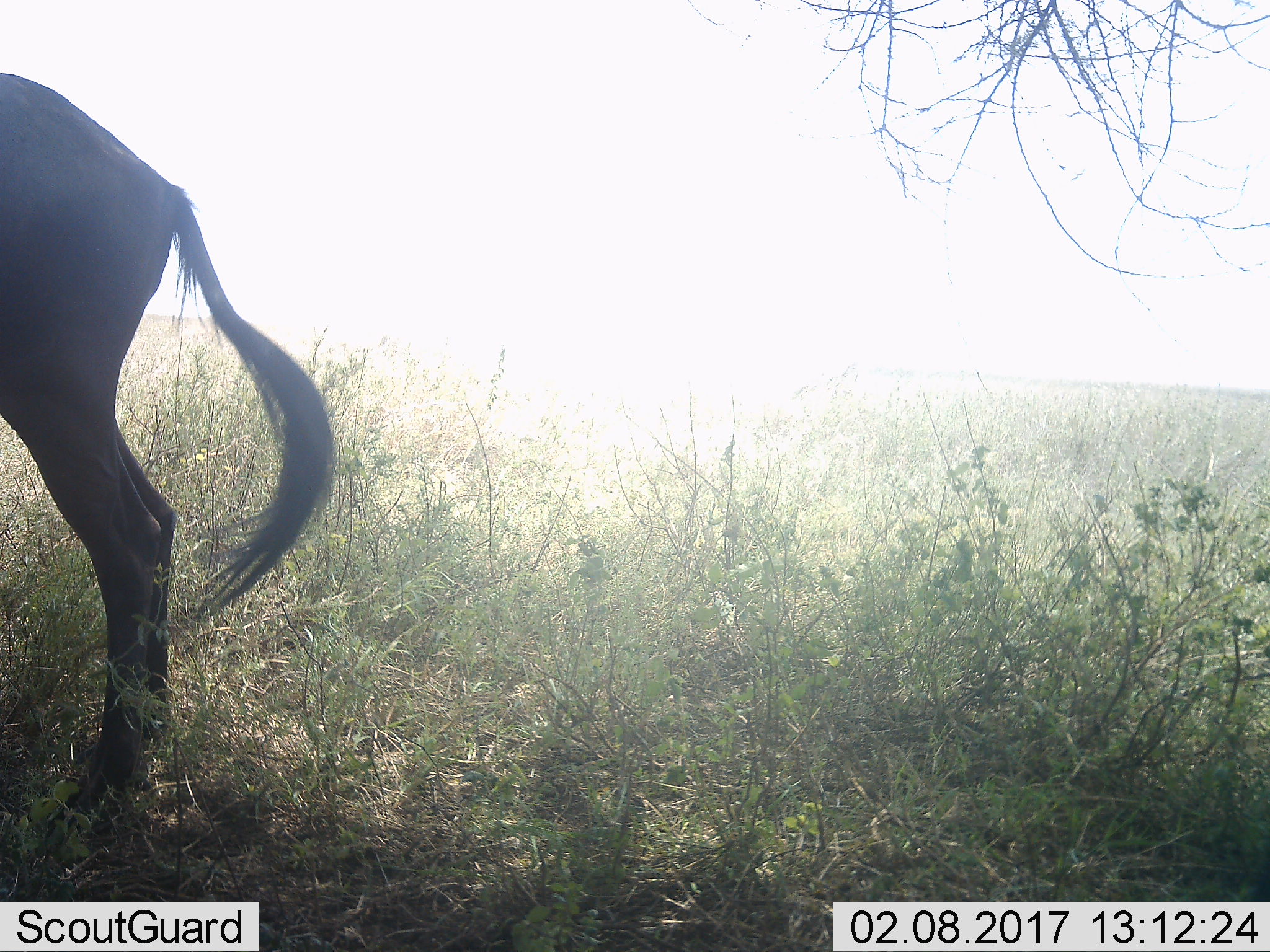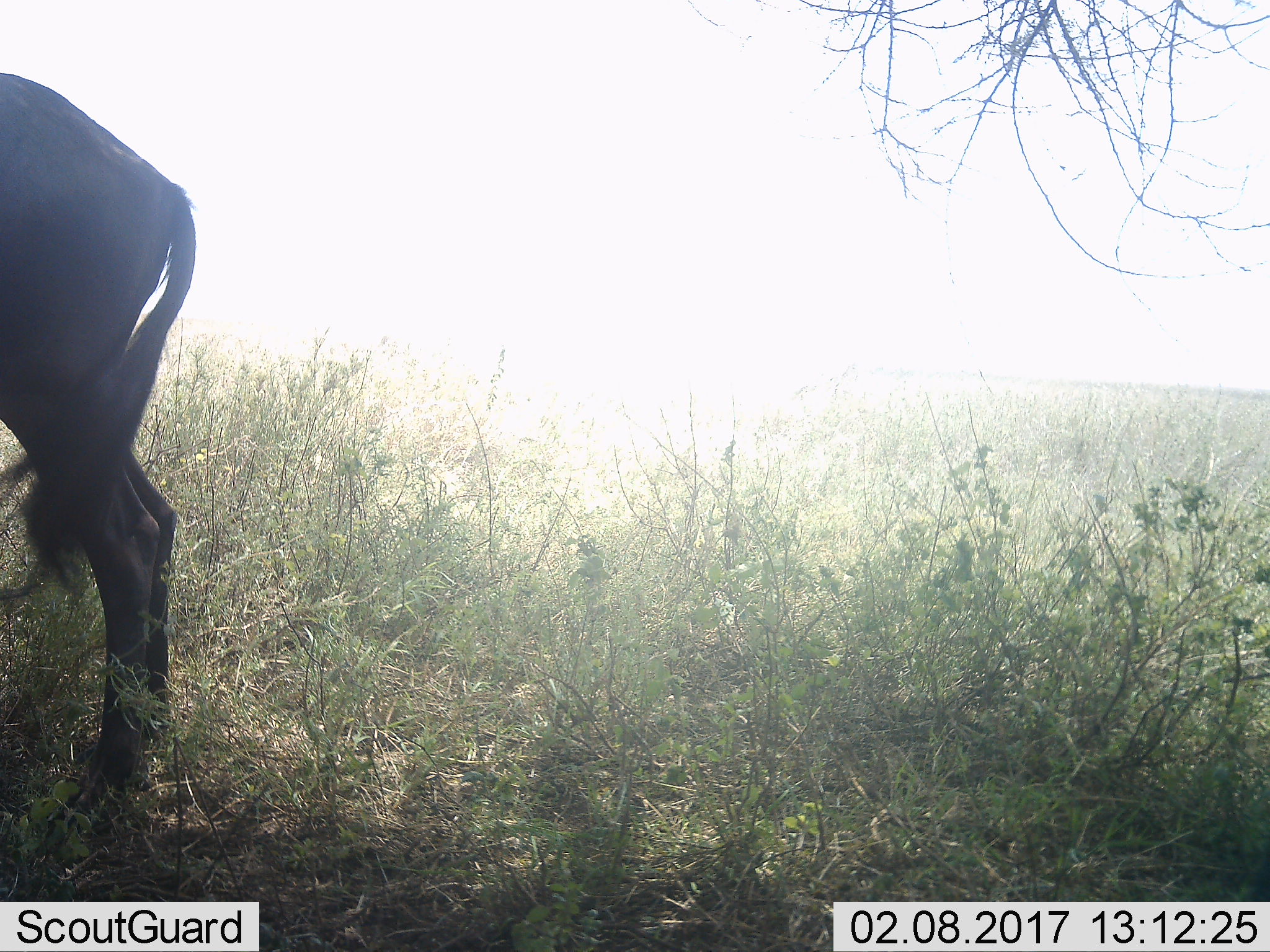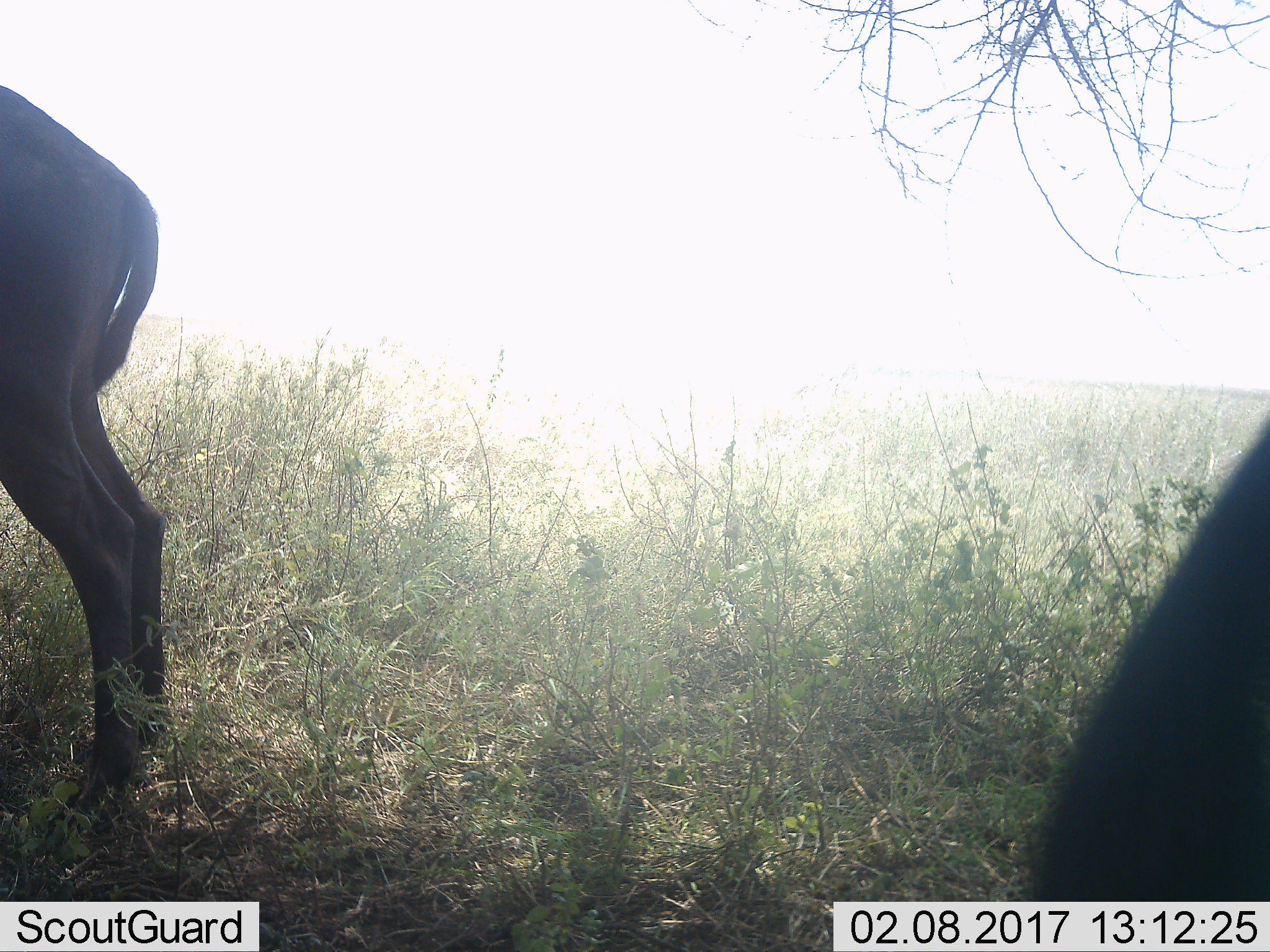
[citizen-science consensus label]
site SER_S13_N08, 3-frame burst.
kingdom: Animalia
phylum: Chordata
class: Mammalia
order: Artiodactyla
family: Bovidae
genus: Connochaetes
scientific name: Connochaetes taurinus taurinus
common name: blue wildebeest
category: wildebeestblue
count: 2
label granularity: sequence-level